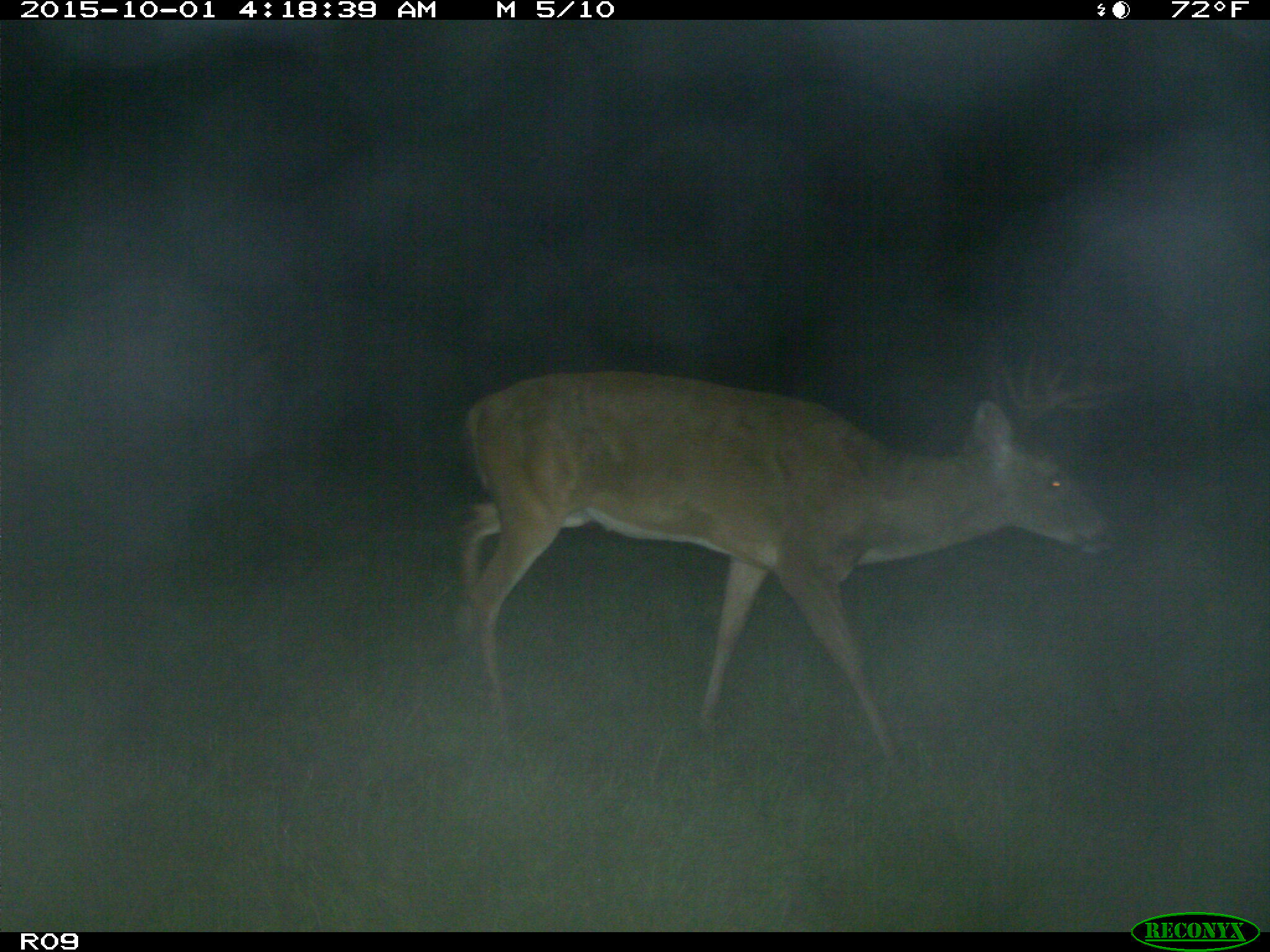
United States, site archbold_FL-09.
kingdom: Animalia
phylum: Chordata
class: Mammalia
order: Artiodactyla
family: Cervidae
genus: Odocoileus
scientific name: Odocoileus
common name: deer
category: unidentified deer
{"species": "unidentified deer (deer) (Odocoileus)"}